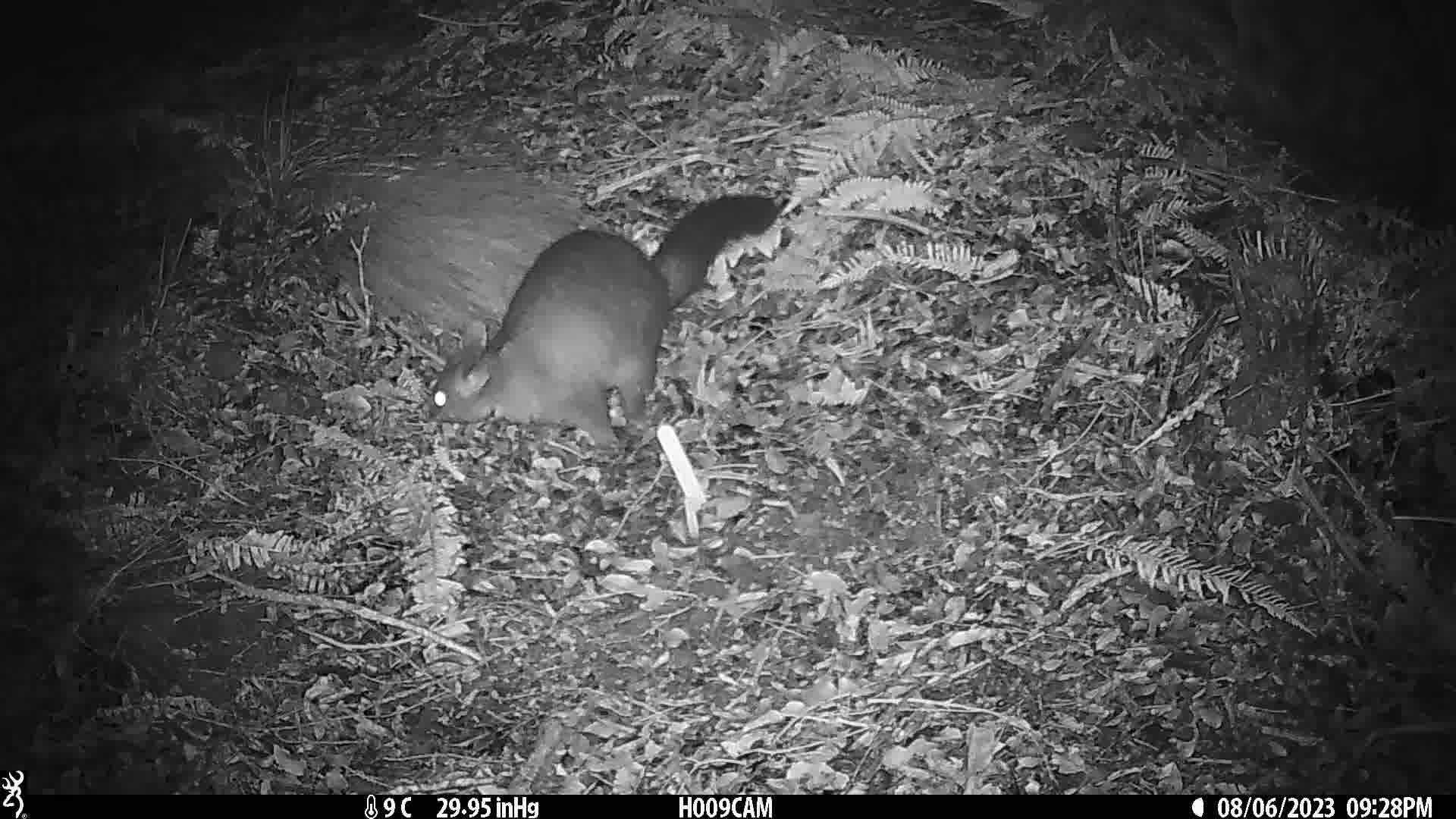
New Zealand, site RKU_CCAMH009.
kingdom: Animalia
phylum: Chordata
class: Mammalia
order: Diprotodontia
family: Phalangeridae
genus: Trichosurus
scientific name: Trichosurus vulpecula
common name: common brushtail possum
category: possum